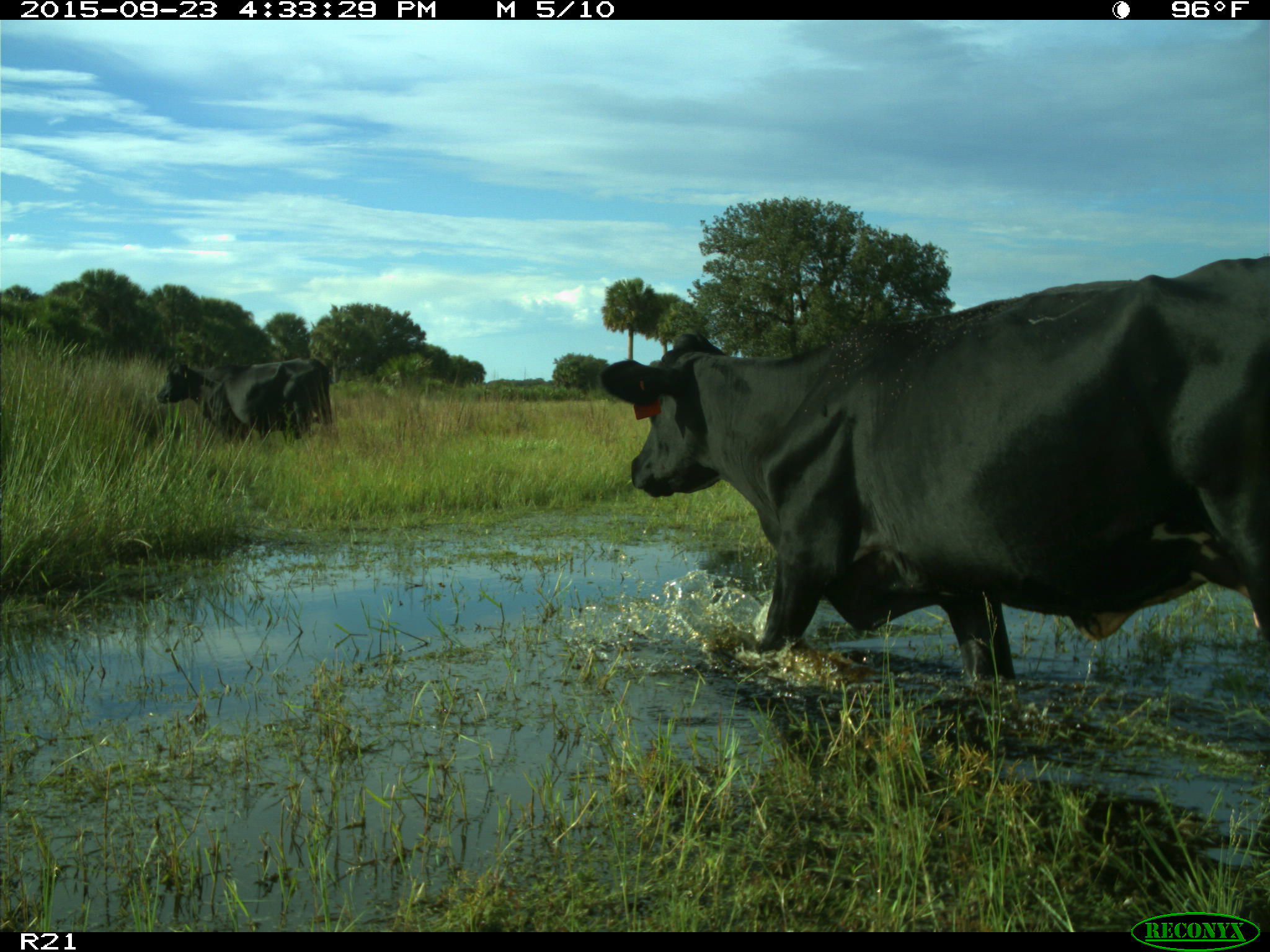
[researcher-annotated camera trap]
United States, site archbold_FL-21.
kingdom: Animalia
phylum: Chordata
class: Mammalia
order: Artiodactyla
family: Bovidae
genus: Bos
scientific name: Bos taurus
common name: domestic cow